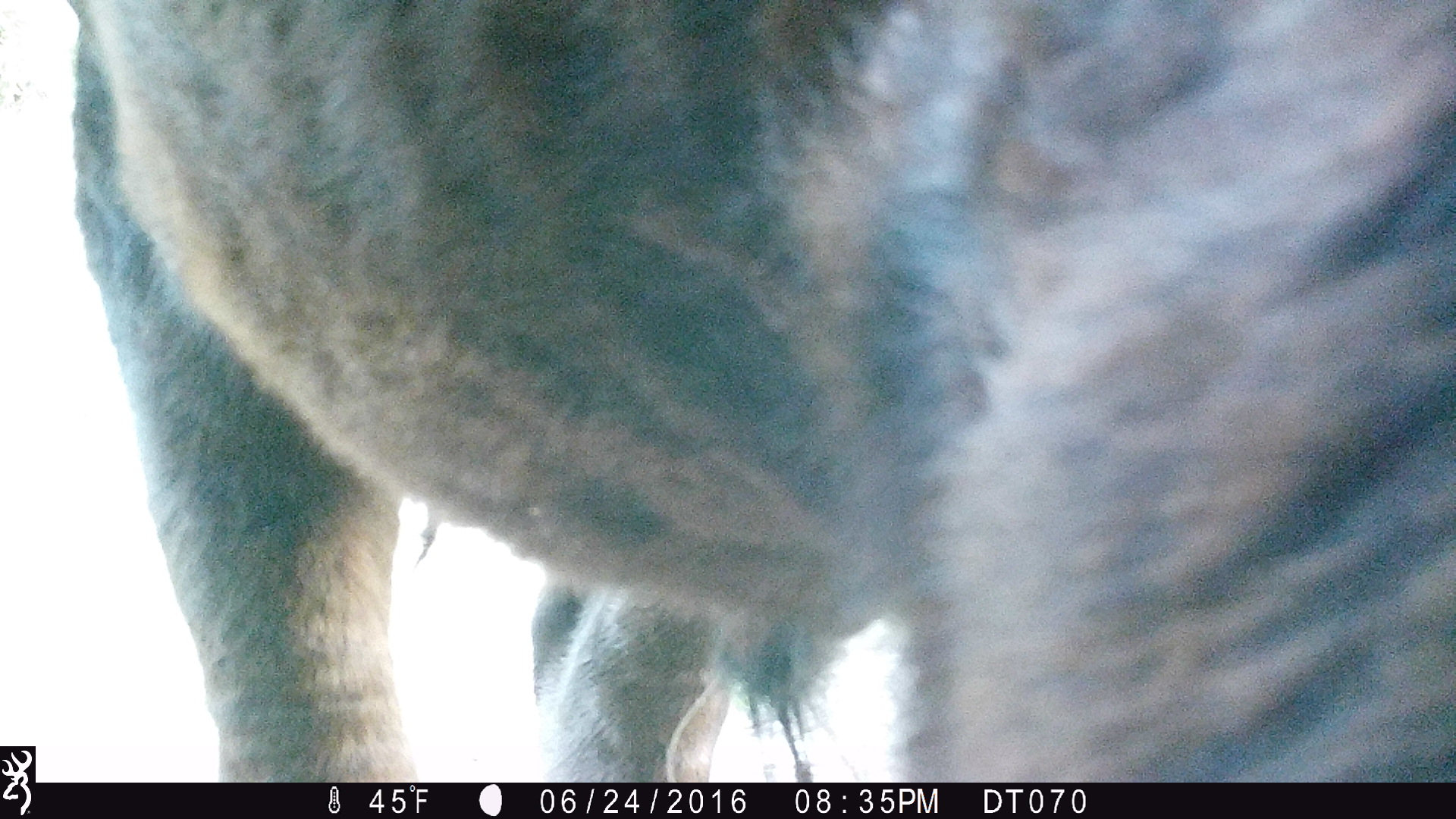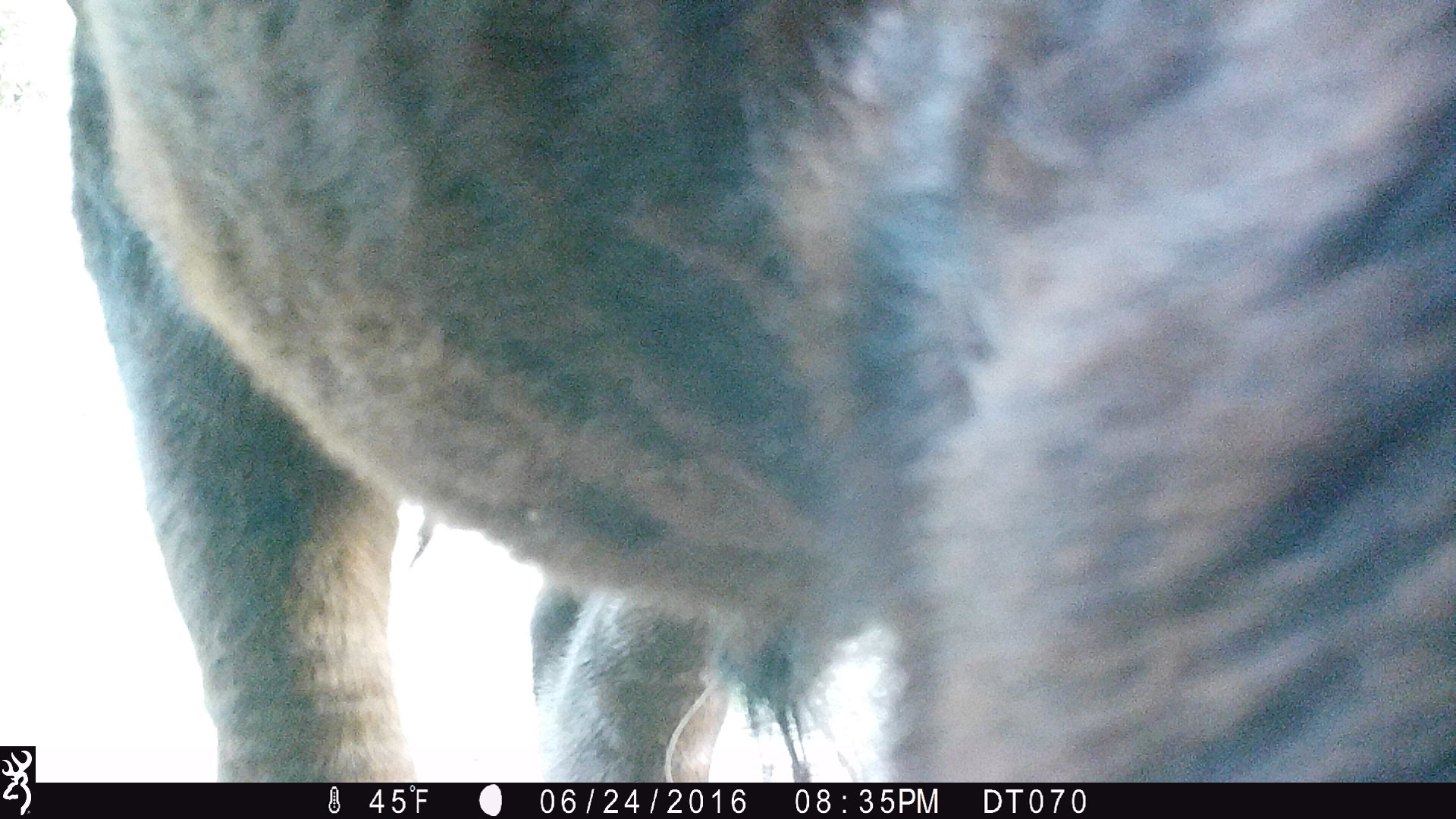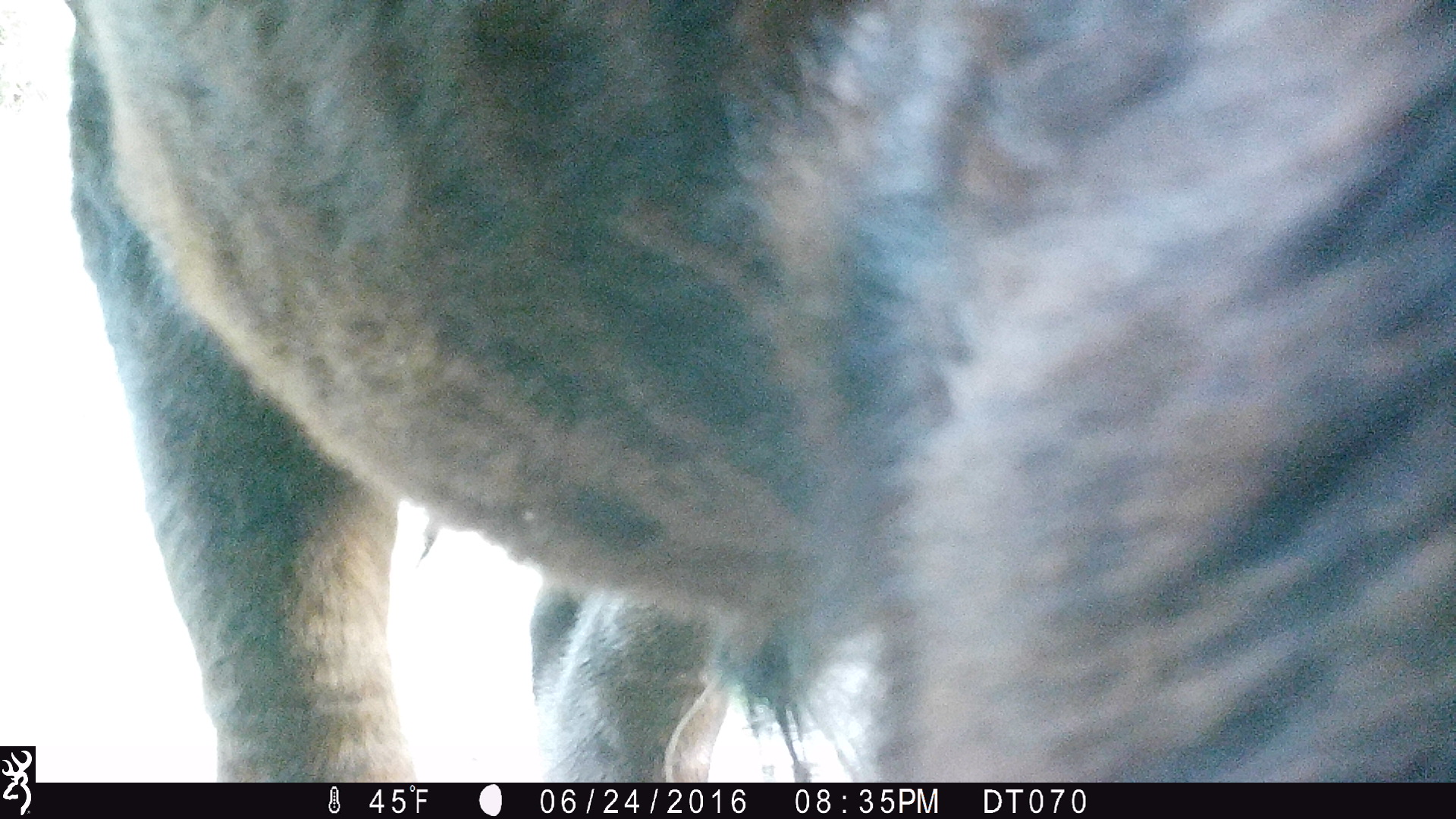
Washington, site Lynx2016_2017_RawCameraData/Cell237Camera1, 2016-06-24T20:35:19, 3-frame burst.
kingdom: Animalia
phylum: Chordata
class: Mammalia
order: Artiodactyla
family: Bovidae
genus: Bos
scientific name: Bos taurus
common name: domestic cattle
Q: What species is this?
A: Domestic cattle (Bos taurus).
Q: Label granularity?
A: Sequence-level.